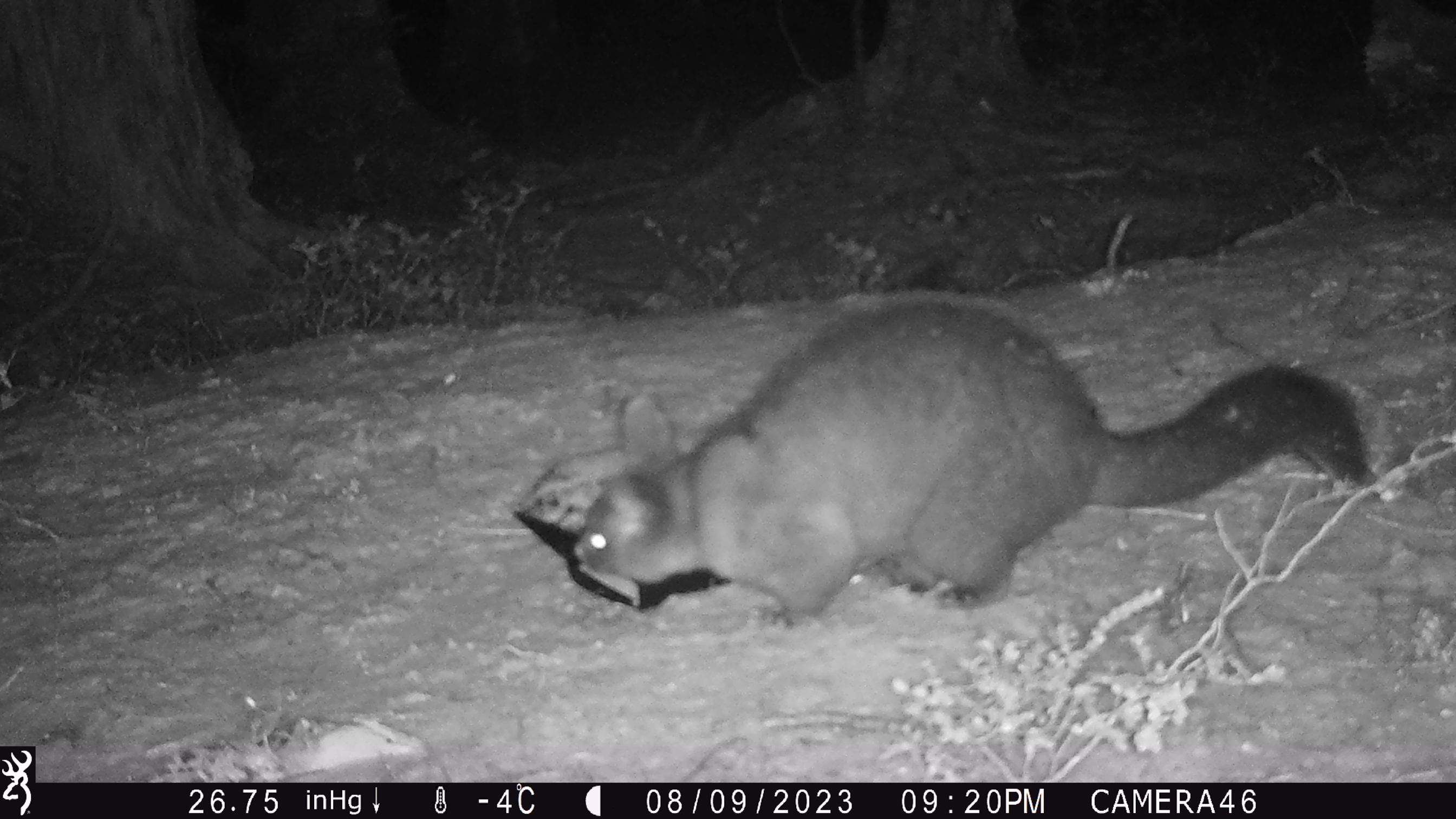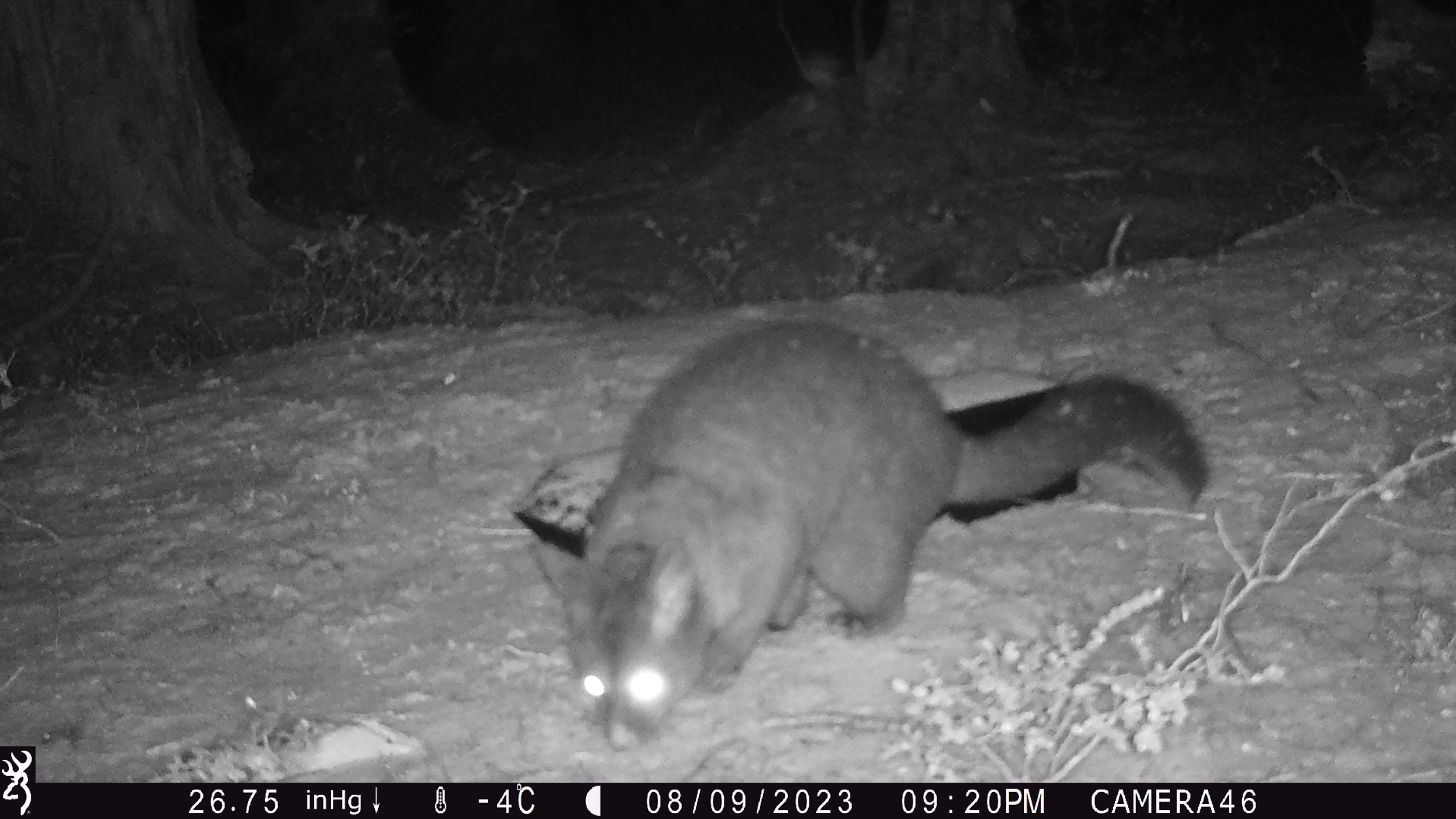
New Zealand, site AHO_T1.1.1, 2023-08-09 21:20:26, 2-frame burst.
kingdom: Animalia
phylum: Chordata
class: Mammalia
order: Carnivora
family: Mustelidae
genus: Mustela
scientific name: Mustela erminea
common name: stoat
Stoat (Mustela erminea).